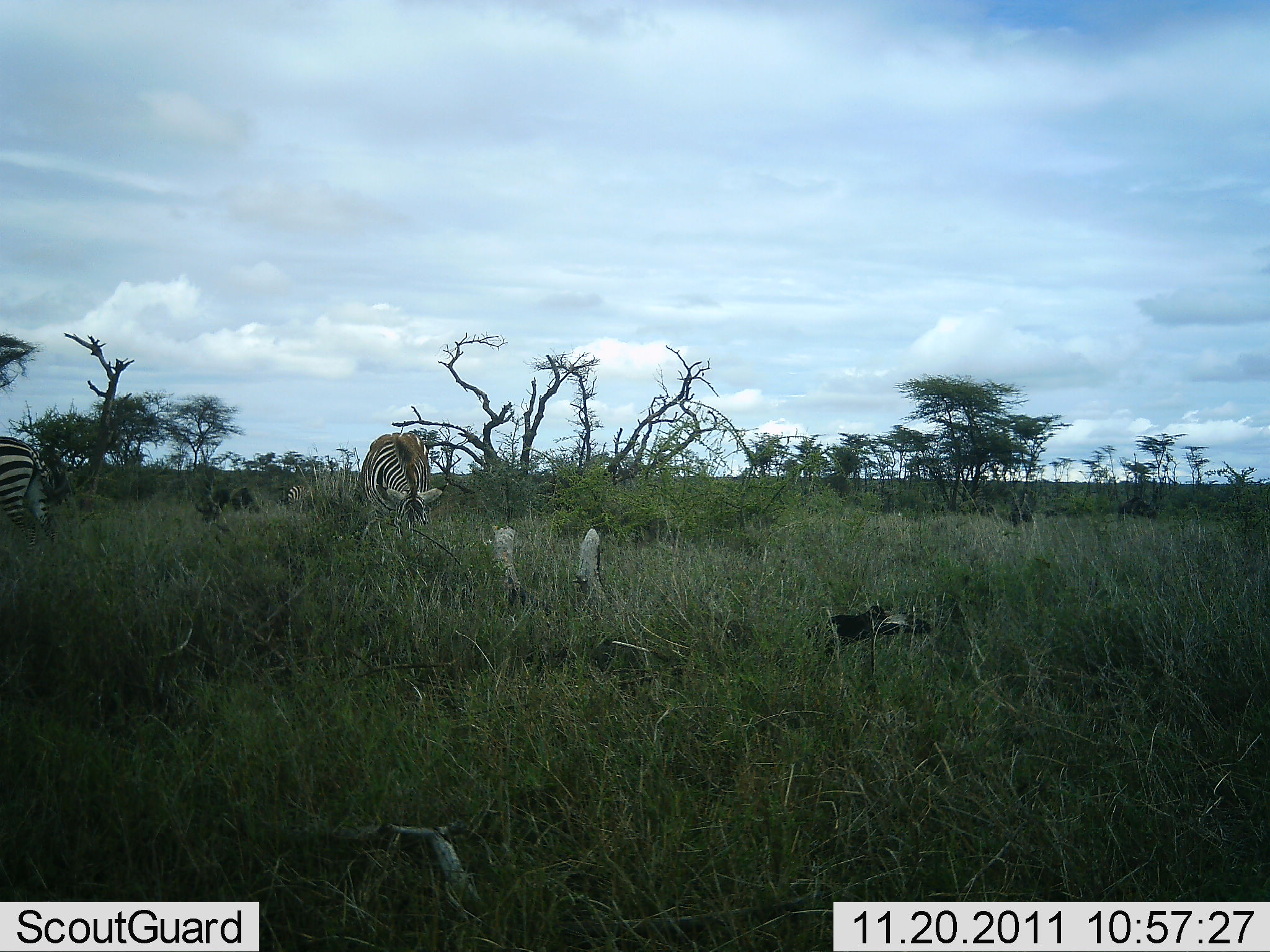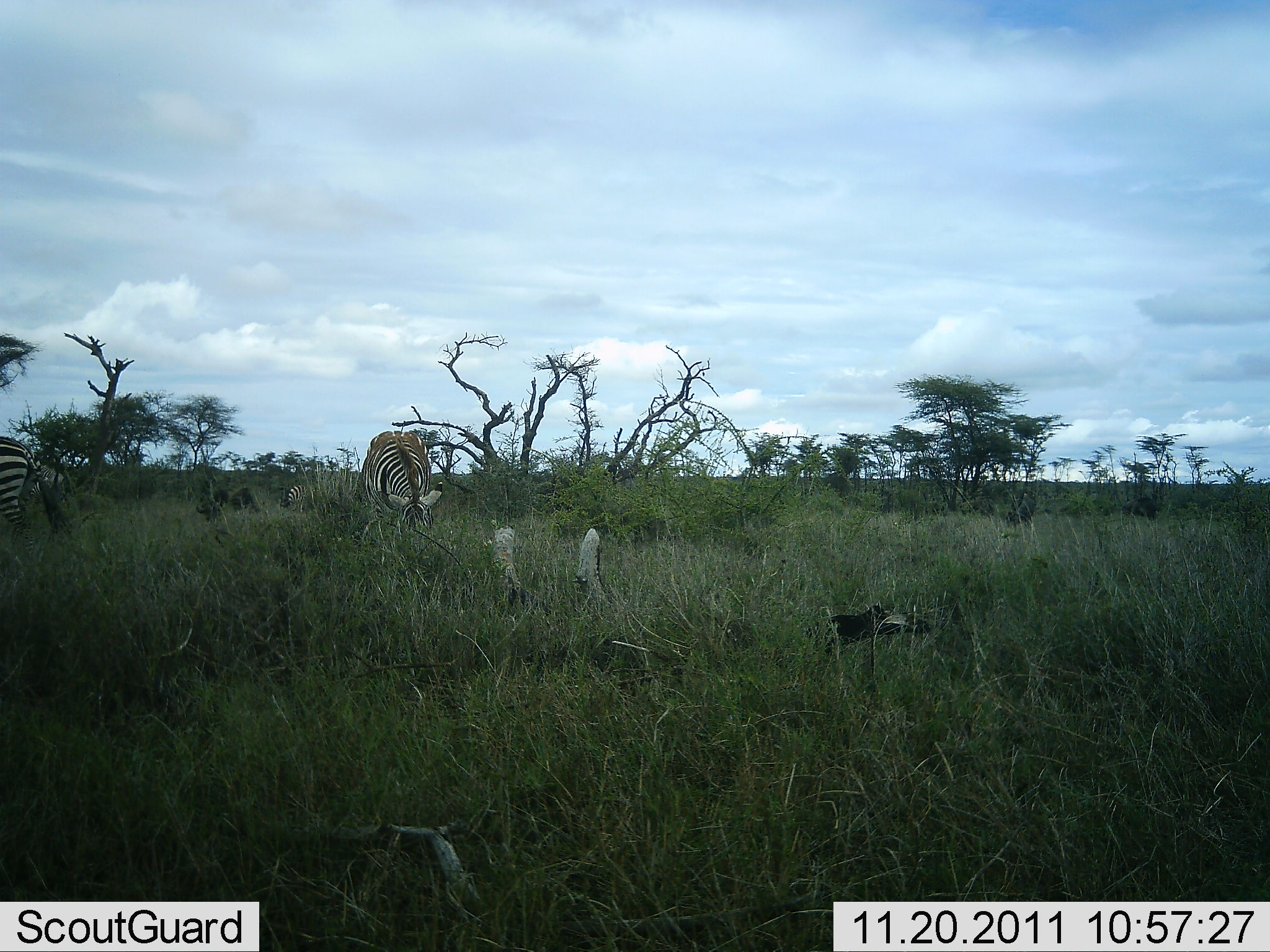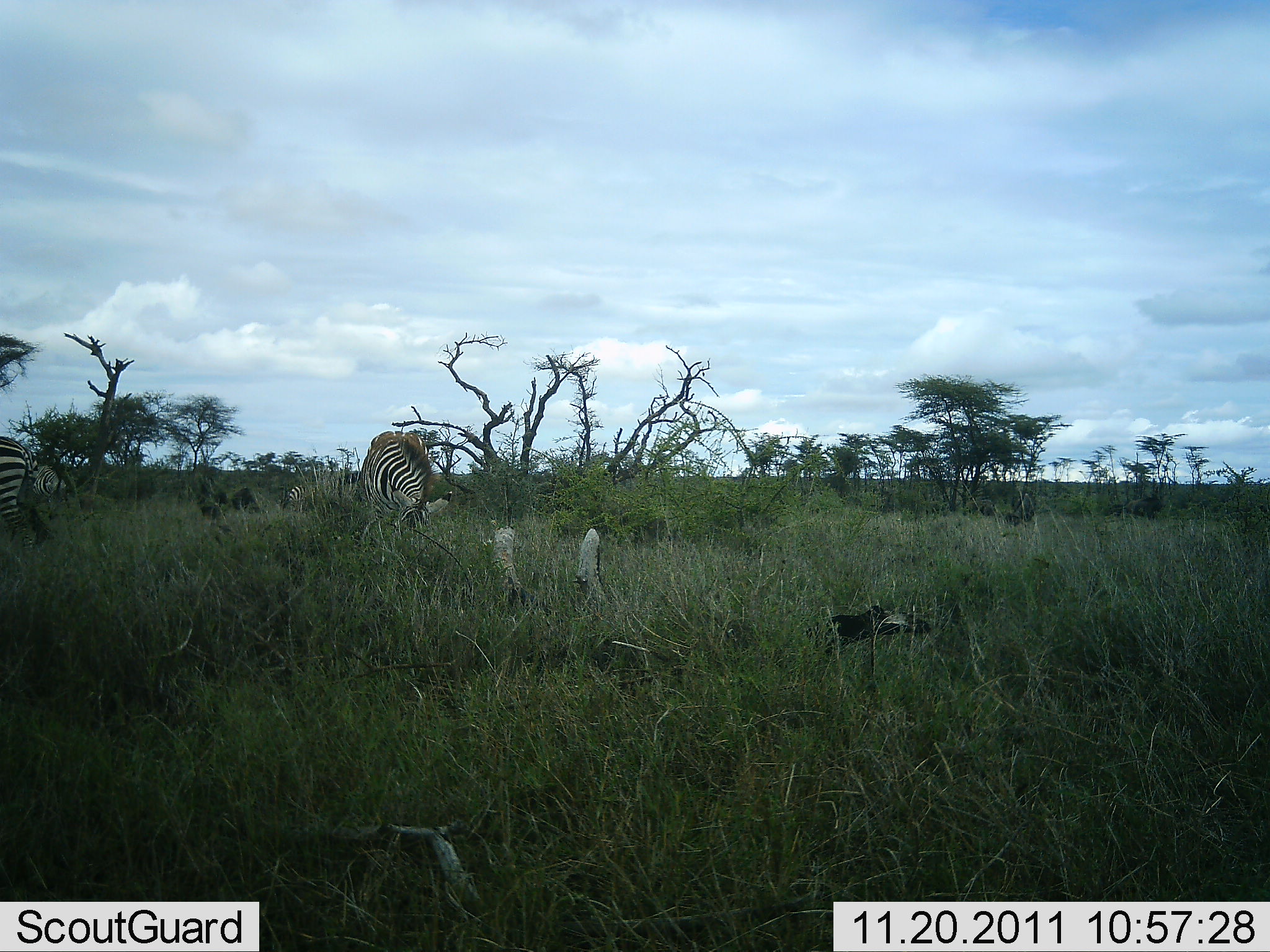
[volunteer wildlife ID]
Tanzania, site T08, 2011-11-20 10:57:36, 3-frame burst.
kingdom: Animalia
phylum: Chordata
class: Mammalia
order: Perissodactyla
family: Equidae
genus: Equus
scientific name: Equus quagga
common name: plains zebra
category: zebra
Zebra (plains zebra) (Equus quagga), count 2. Behavior (volunteer vote fractions): standing 18%, resting 0%, moving 0%, interacting 0%. Young present (vote fraction): 0%. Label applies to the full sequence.